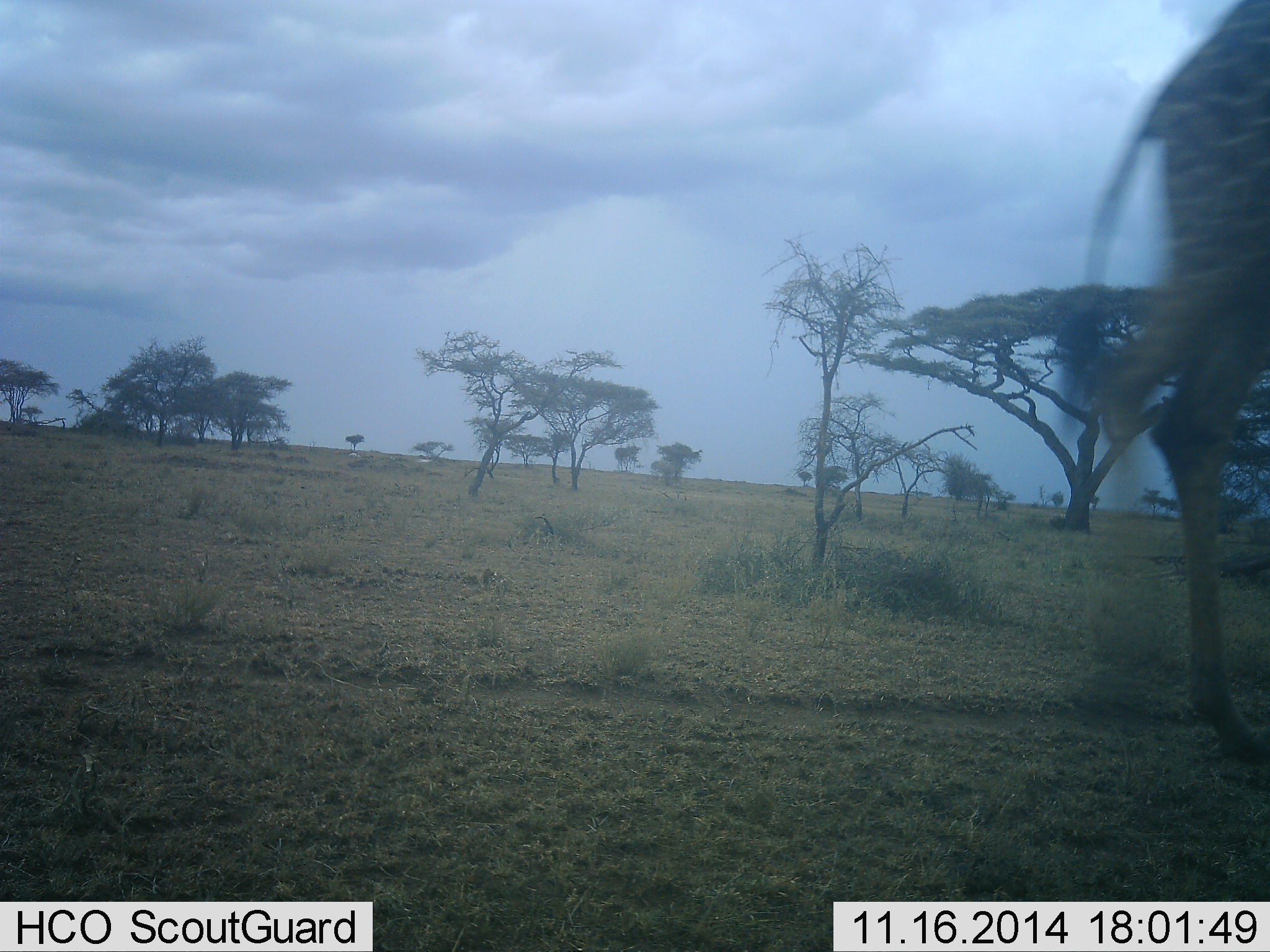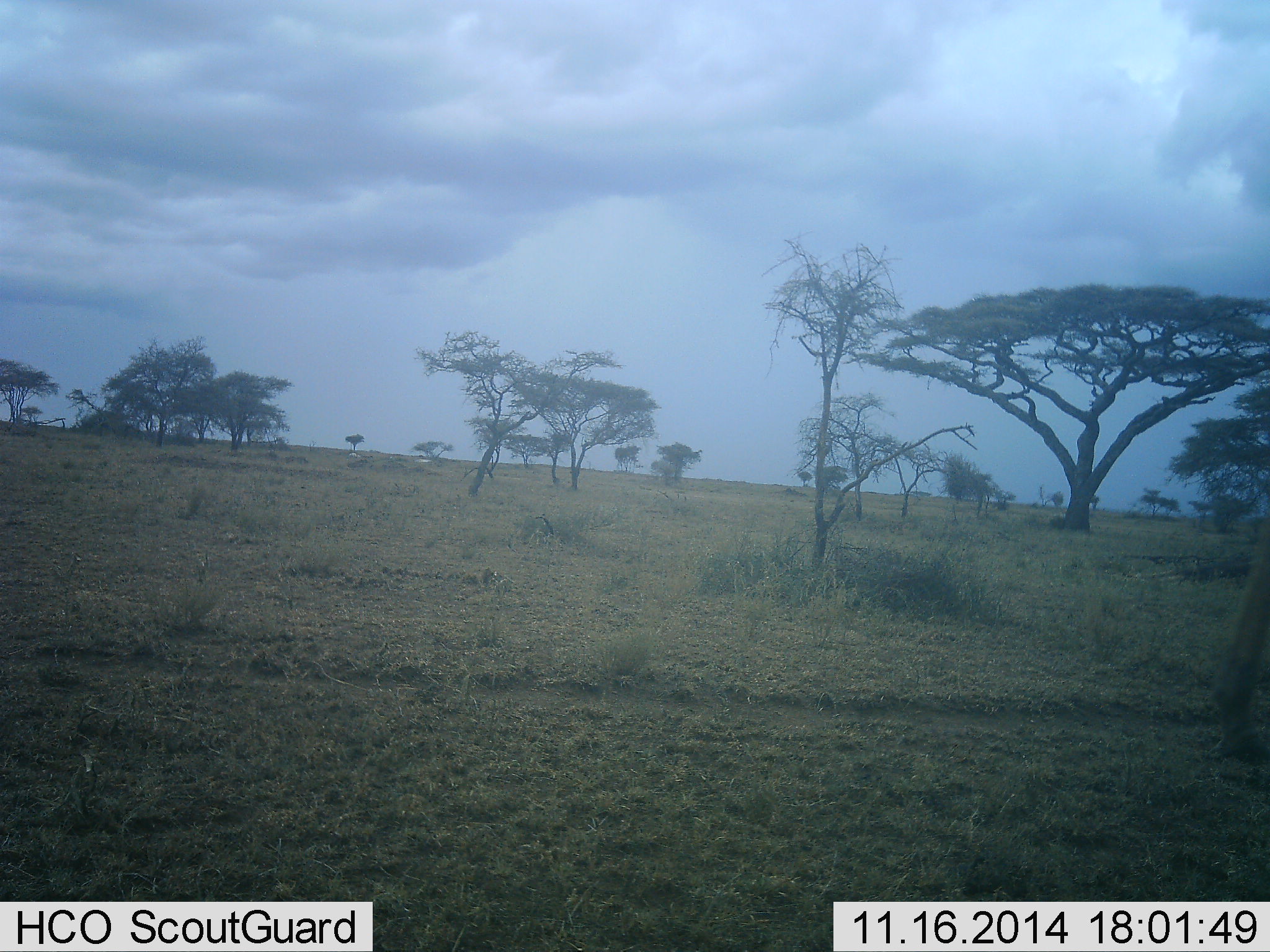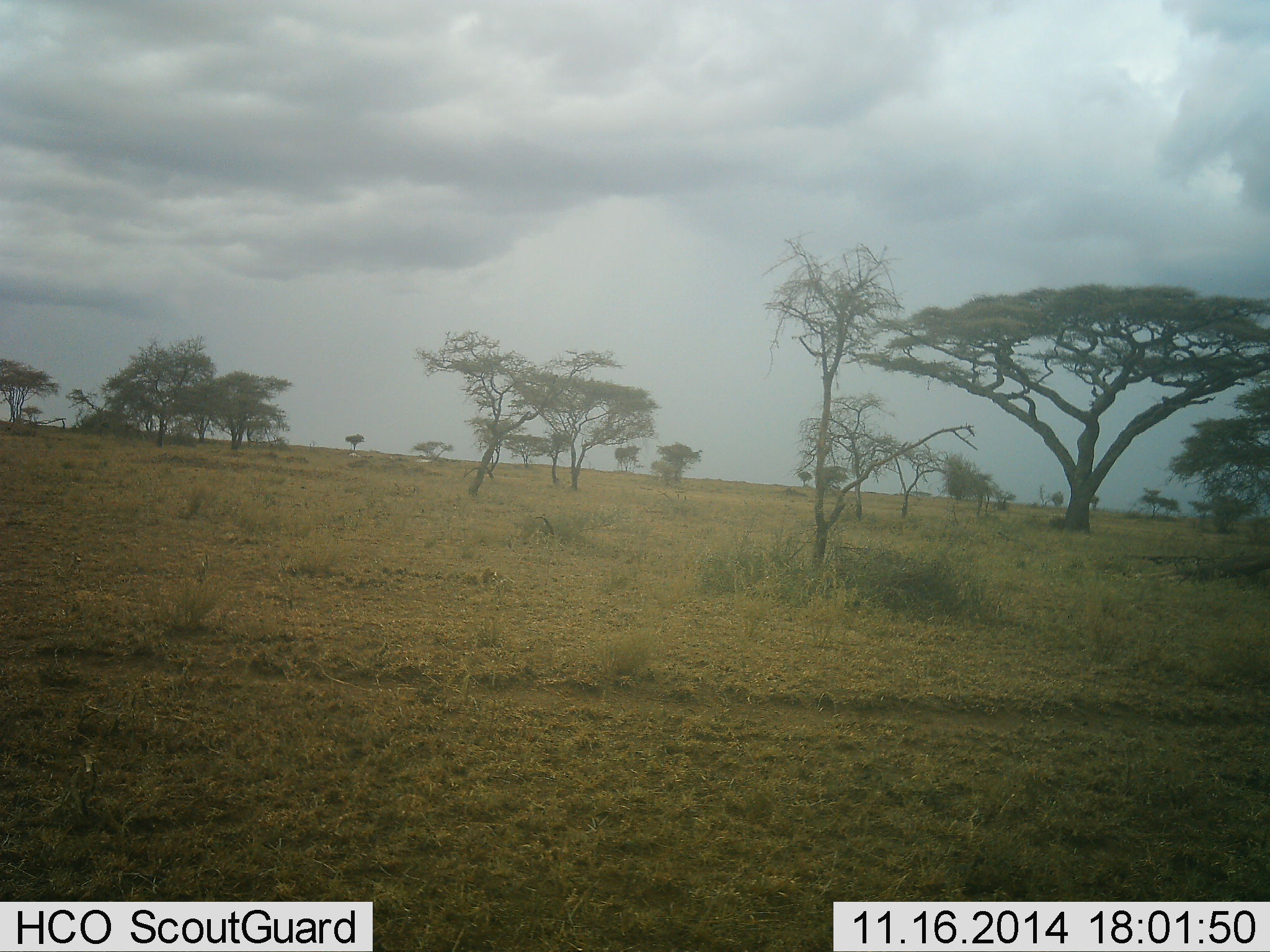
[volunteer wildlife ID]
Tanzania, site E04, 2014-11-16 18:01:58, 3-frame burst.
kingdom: Animalia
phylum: Chordata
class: Mammalia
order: Artiodactyla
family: Giraffidae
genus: Giraffa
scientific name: Giraffa camelopardalis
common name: giraffe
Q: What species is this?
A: Giraffe (Giraffa camelopardalis).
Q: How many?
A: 1.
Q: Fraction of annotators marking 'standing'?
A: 0%.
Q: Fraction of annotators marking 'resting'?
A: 0%.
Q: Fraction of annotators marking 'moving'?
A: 100%.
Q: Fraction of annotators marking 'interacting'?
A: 0%.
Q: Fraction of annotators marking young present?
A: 0%.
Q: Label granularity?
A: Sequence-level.